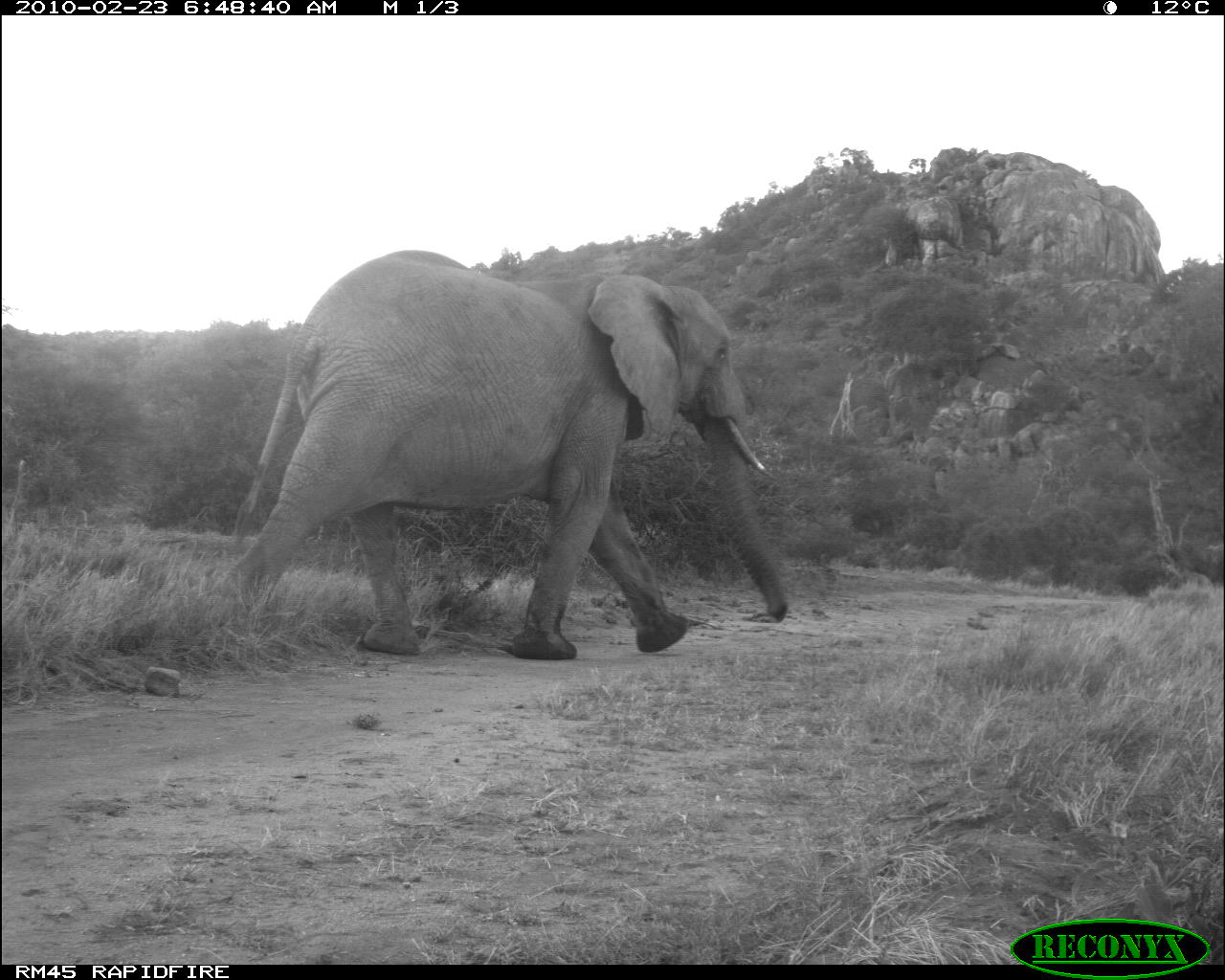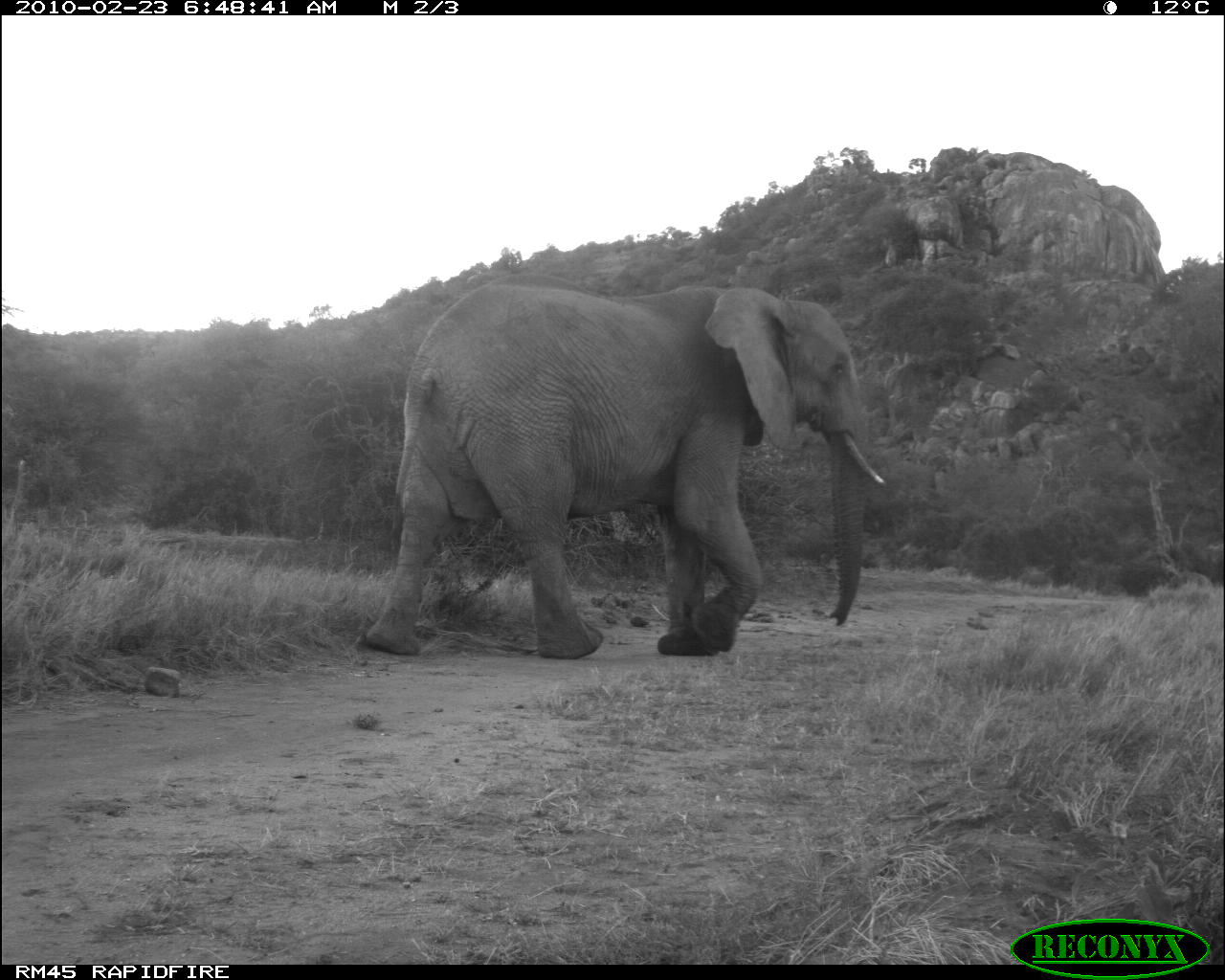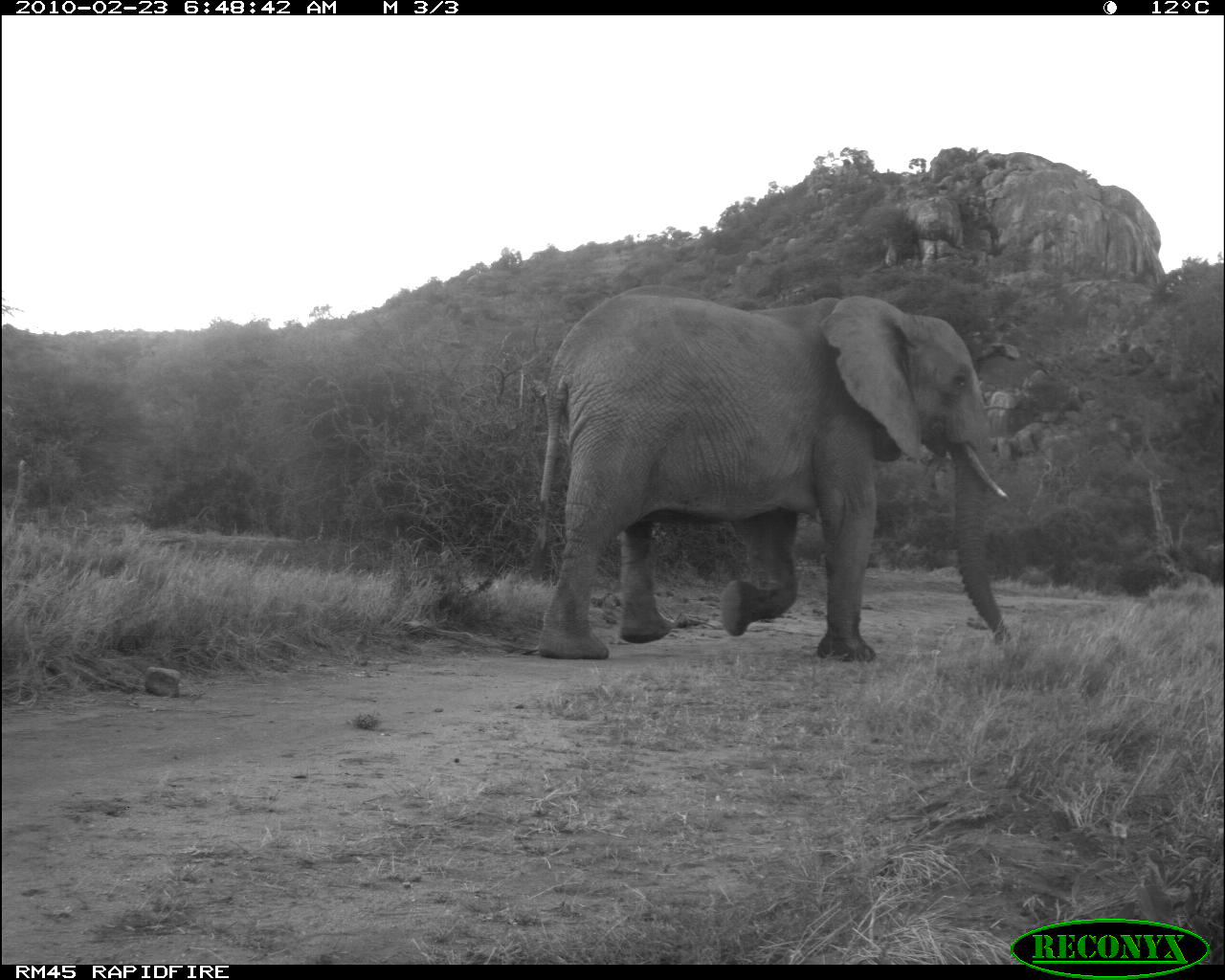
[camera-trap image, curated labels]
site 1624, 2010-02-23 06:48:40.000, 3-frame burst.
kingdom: Animalia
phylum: Chordata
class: Mammalia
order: Proboscidea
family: Elephantidae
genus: Loxodonta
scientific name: Loxodonta africana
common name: african bush elephant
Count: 1.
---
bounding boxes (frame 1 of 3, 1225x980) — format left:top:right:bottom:
loxodonta africana: 197:249:788:661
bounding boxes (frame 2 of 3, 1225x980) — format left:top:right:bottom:
loxodonta africana: 356:274:891:664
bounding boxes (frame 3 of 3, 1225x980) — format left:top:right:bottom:
loxodonta africana: 529:286:1023:657